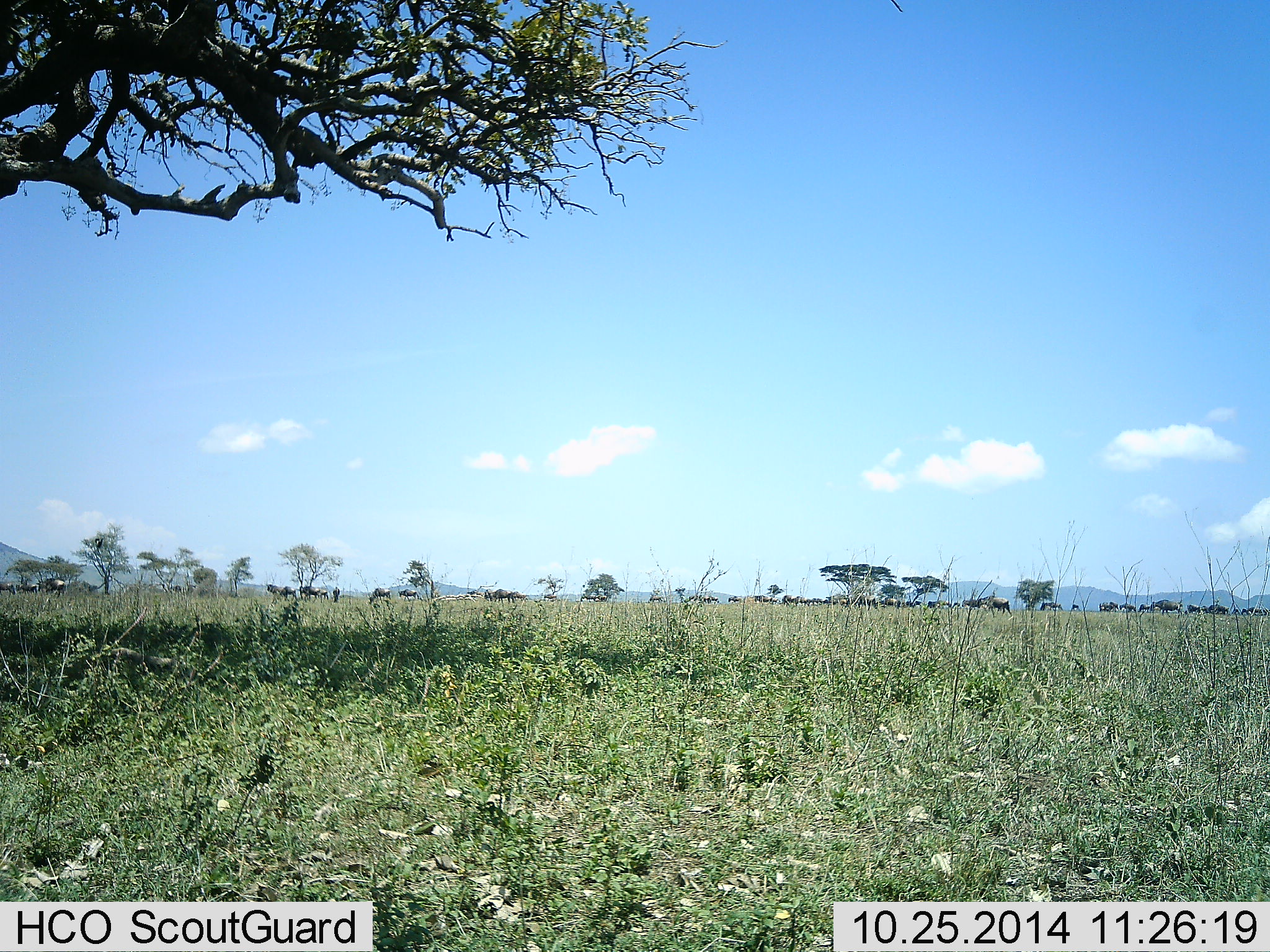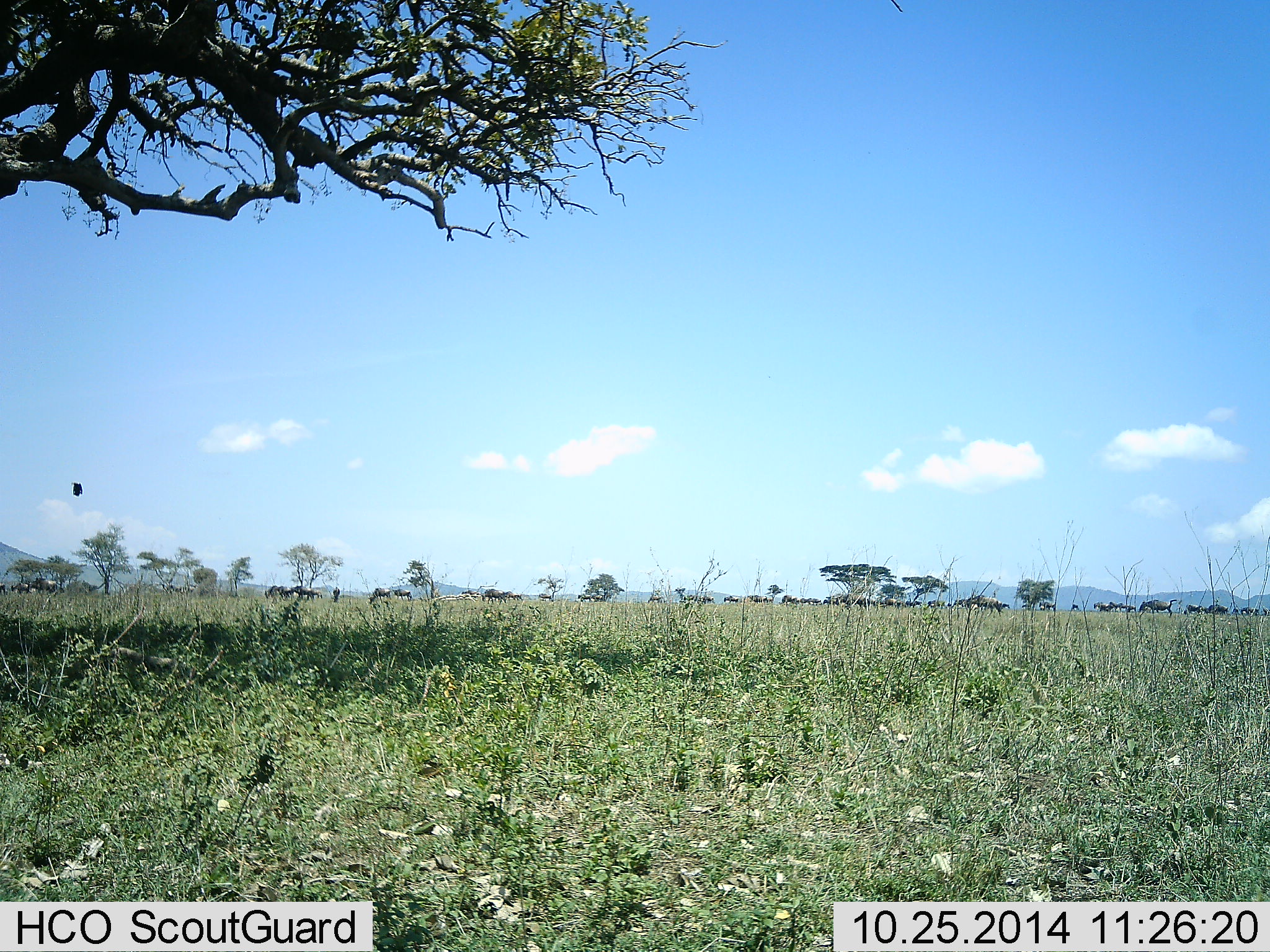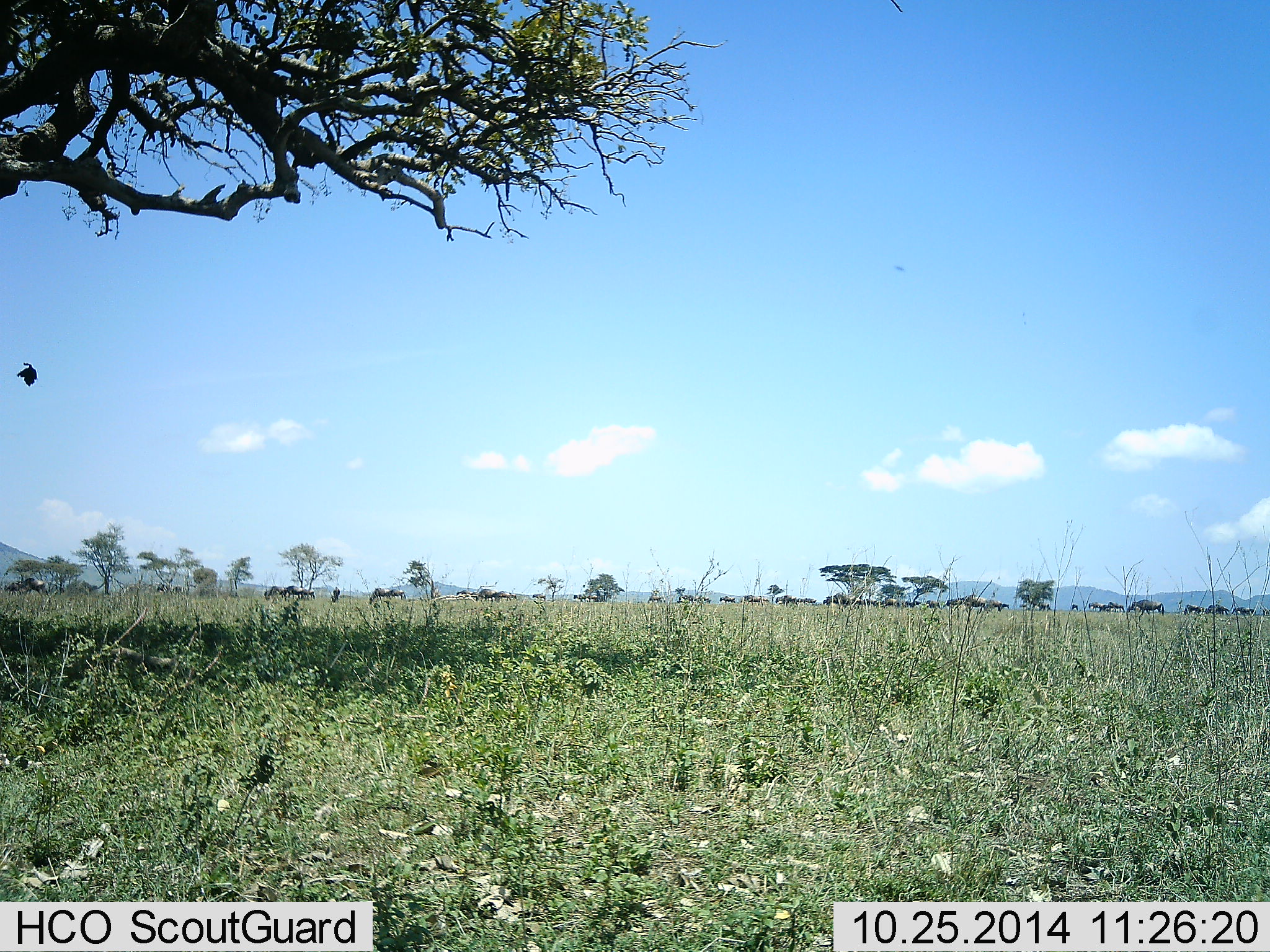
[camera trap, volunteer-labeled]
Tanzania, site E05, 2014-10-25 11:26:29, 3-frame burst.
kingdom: Animalia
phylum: Chordata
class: Aves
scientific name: Aves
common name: bird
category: otherbird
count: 1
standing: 0%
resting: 0%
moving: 100%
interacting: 0%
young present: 0%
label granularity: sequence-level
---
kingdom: Animalia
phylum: Chordata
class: Mammalia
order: Artiodactyla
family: Bovidae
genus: Connochaetes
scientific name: Connochaetes taurinus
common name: blue wildebeest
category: wildebeest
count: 11-50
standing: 12%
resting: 0%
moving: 94%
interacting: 0%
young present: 0%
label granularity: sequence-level